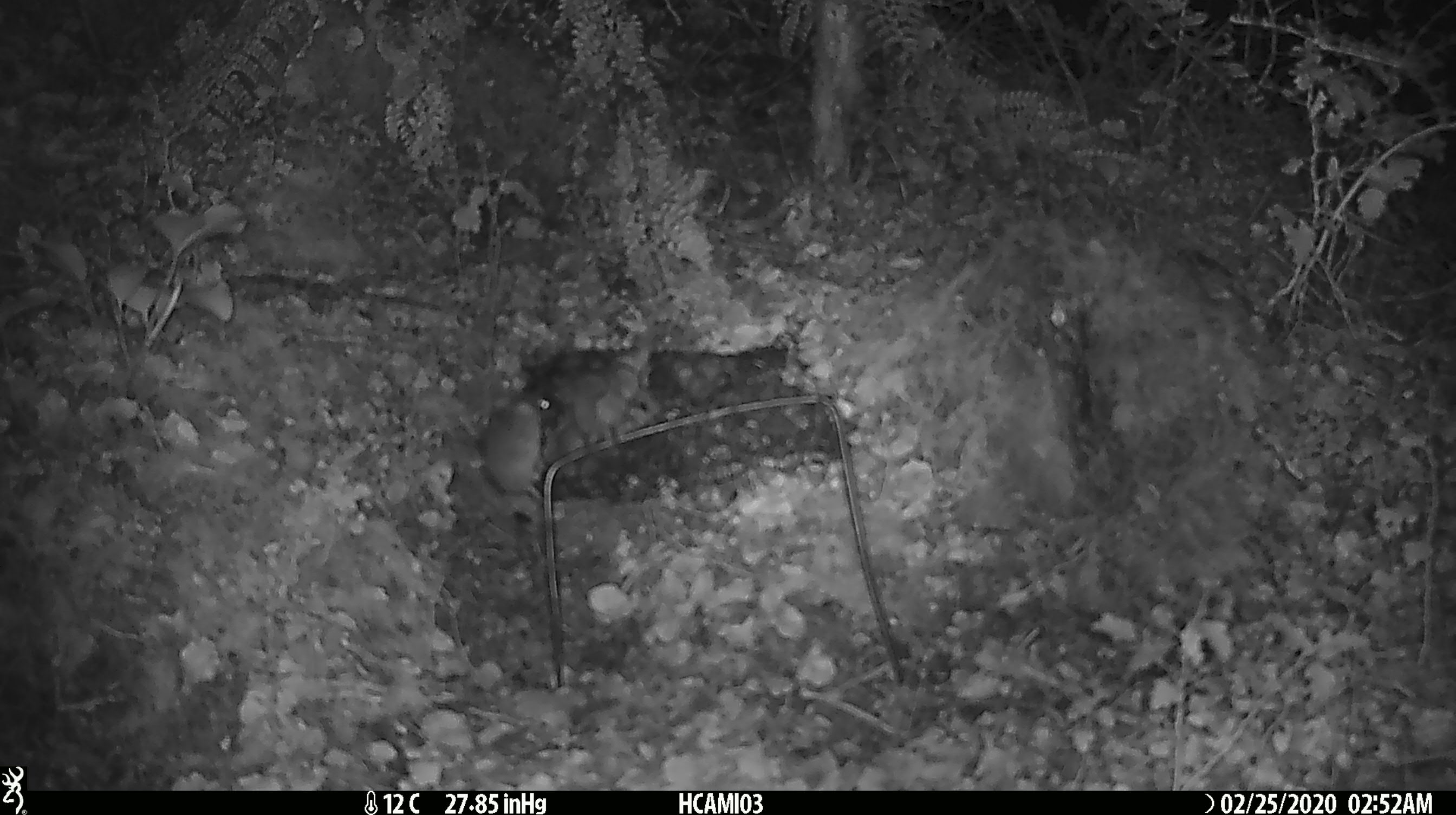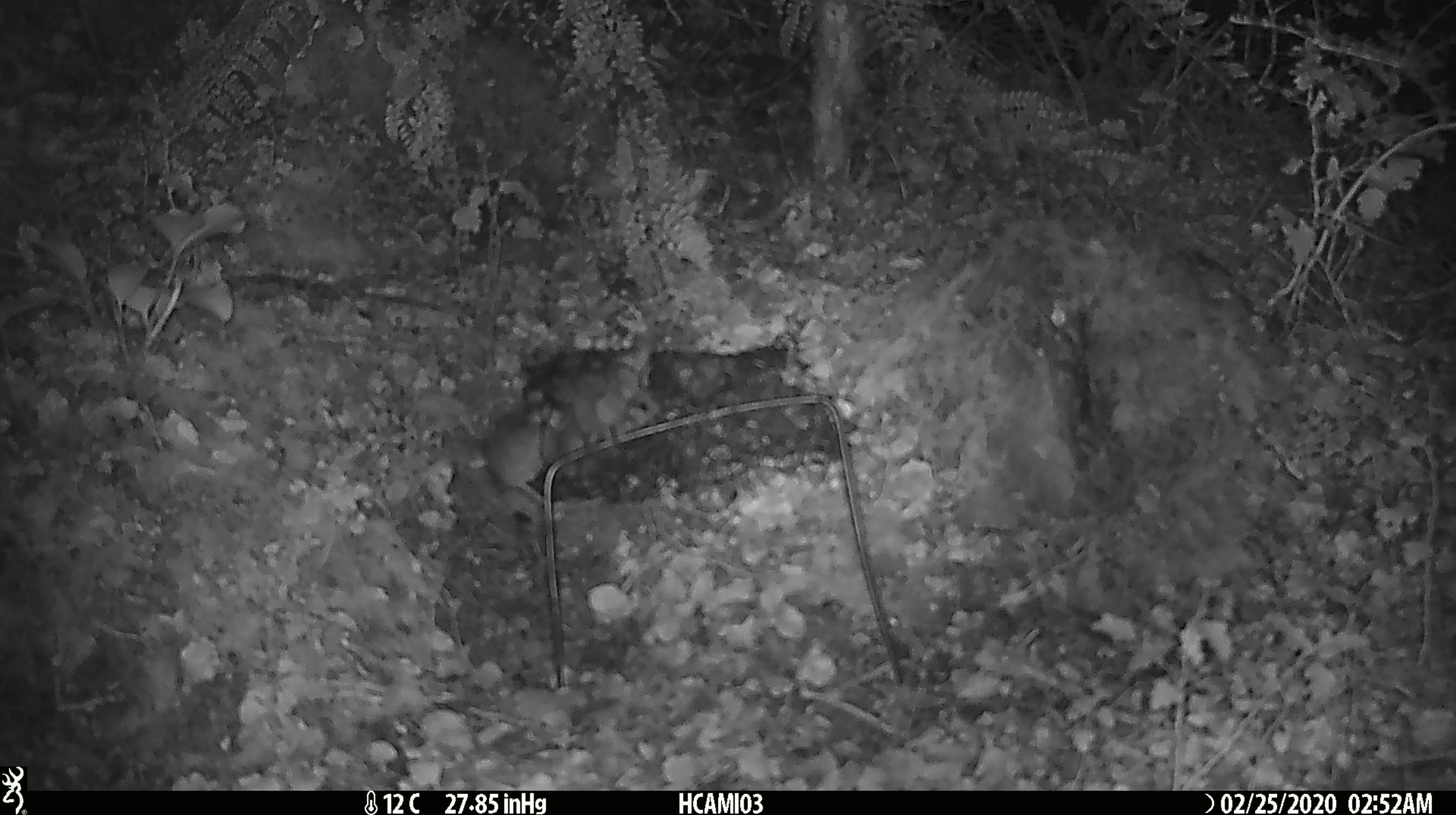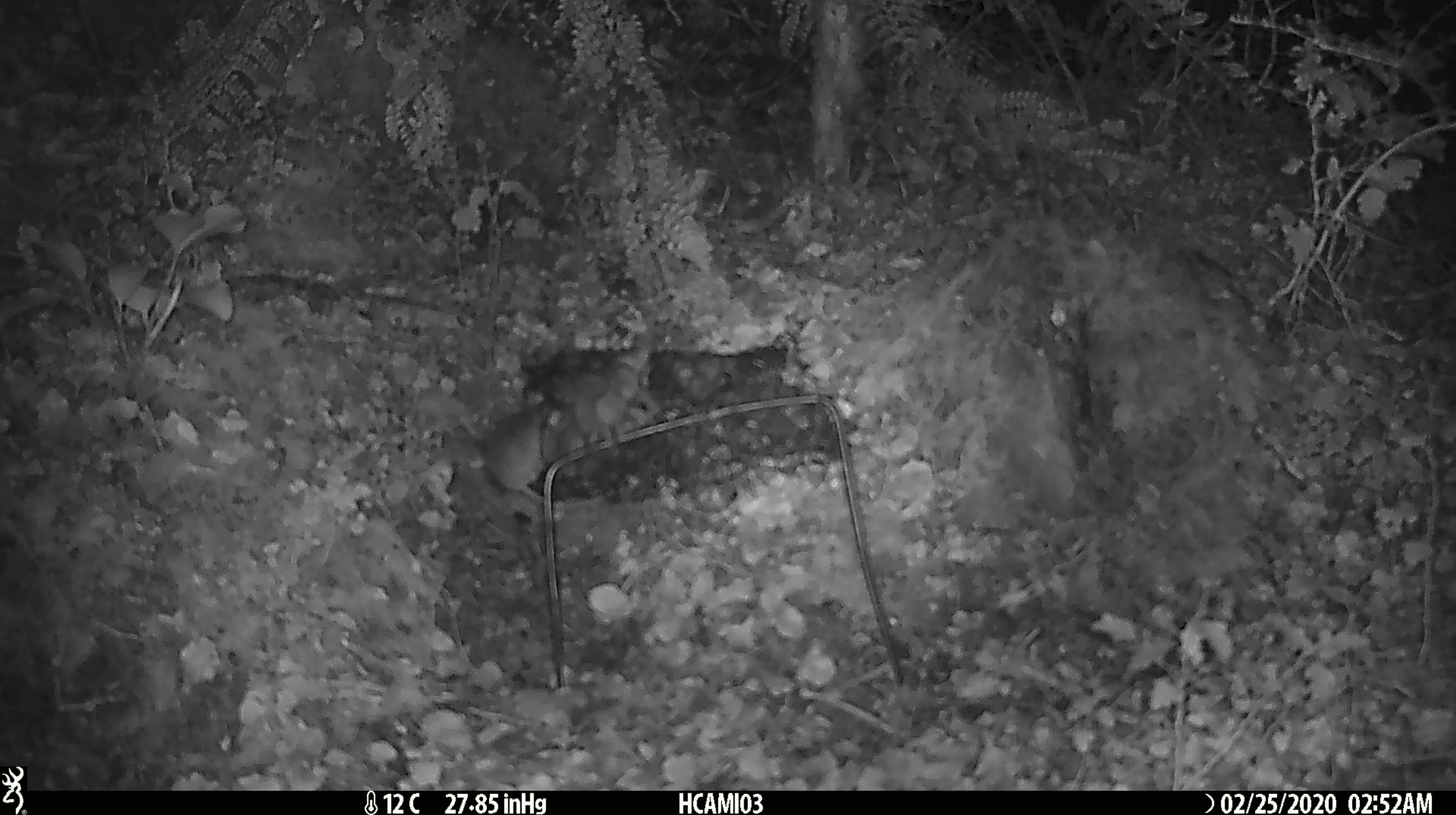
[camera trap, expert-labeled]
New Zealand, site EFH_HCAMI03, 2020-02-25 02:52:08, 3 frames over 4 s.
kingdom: Animalia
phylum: Chordata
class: Mammalia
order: Rodentia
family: Muridae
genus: Mus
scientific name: Mus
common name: mouse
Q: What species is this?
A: Mouse (Mus).